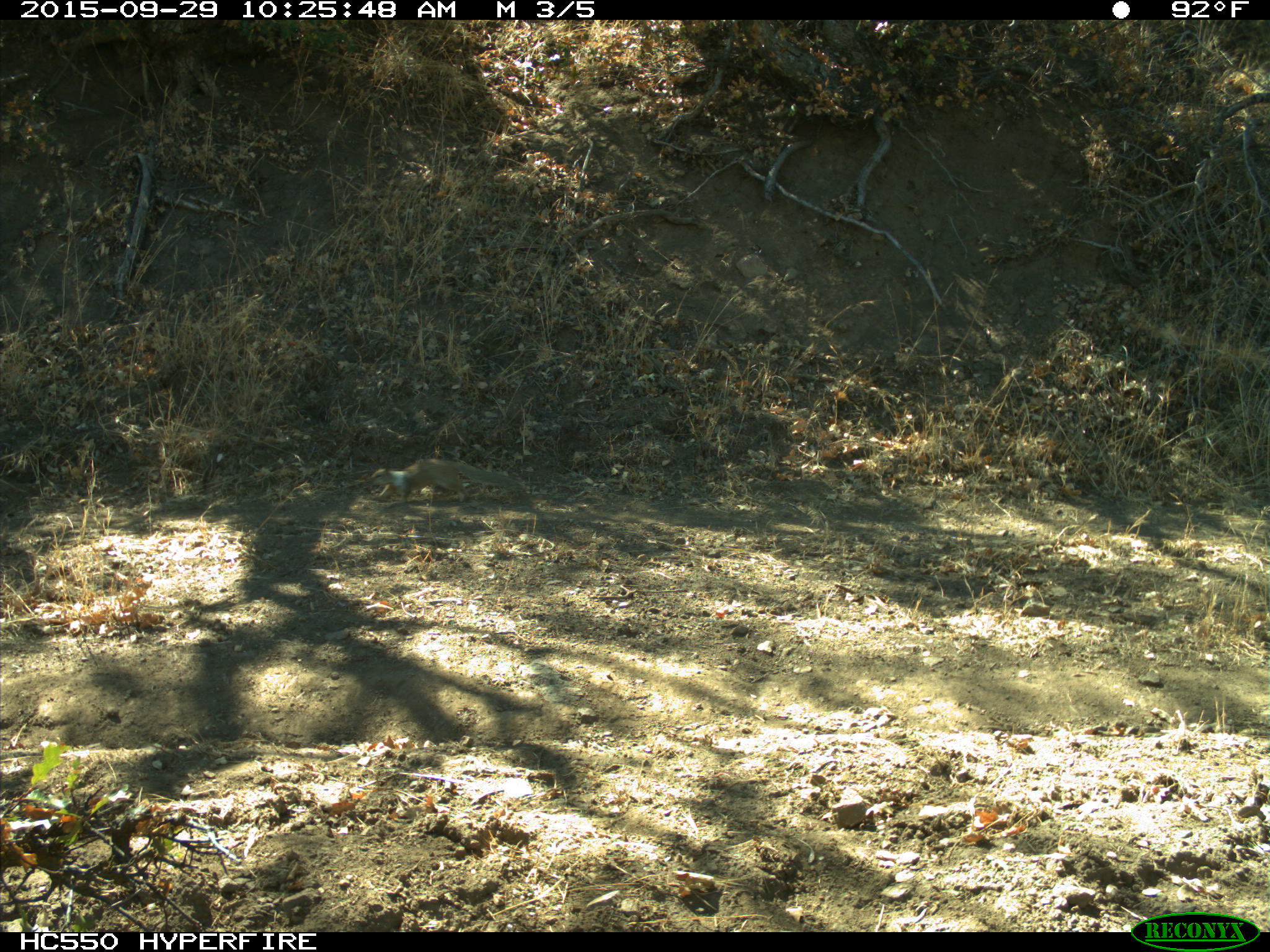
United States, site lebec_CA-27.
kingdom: Animalia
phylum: Chordata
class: Mammalia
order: Rodentia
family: Sciuridae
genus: Otospermophilus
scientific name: Otospermophilus beecheyi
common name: california ground squirrel